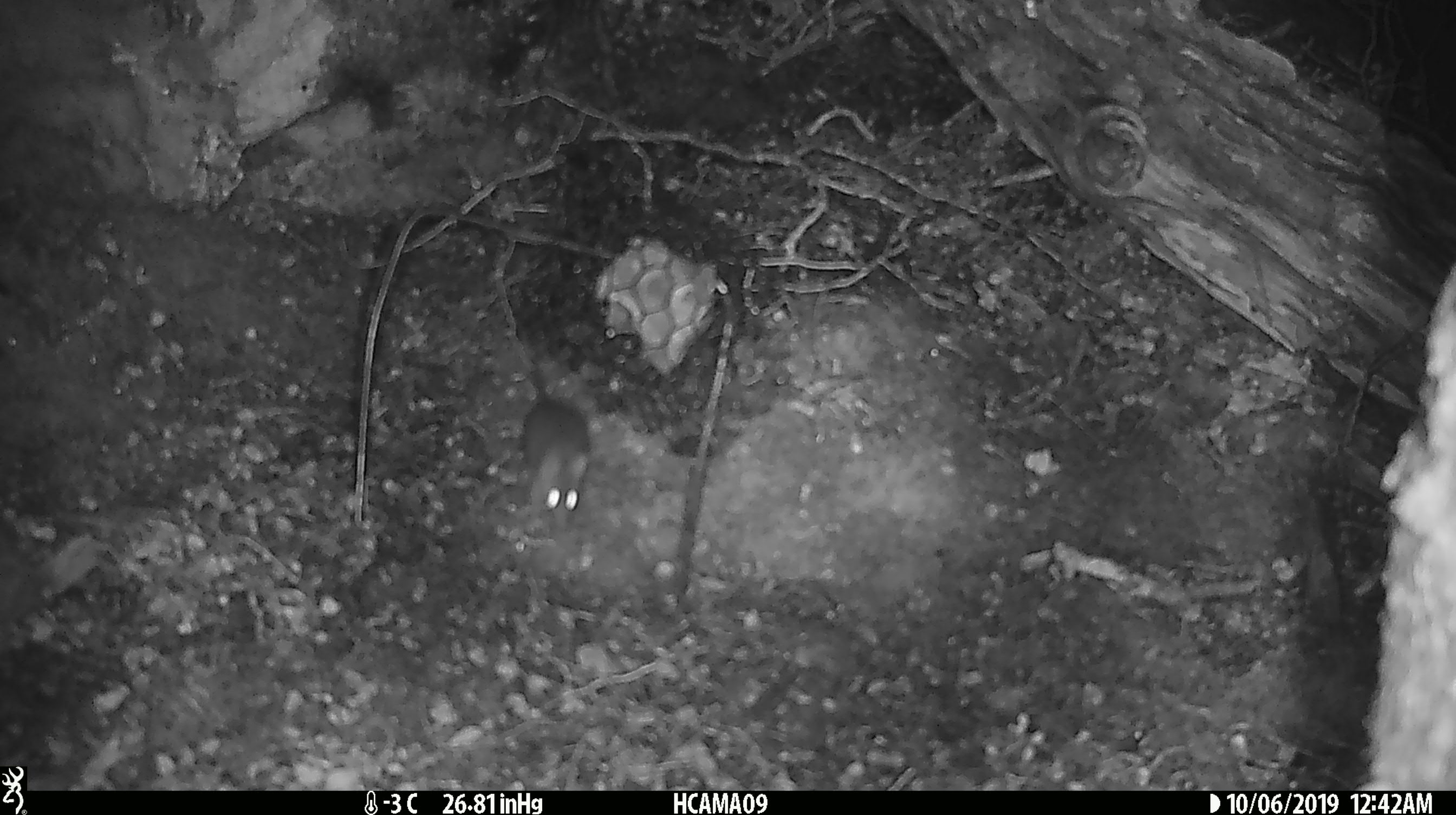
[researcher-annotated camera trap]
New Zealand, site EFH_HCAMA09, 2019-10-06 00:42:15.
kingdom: Animalia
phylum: Chordata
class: Mammalia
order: Rodentia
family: Muridae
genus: Mus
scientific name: Mus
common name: mouse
Mouse (Mus).